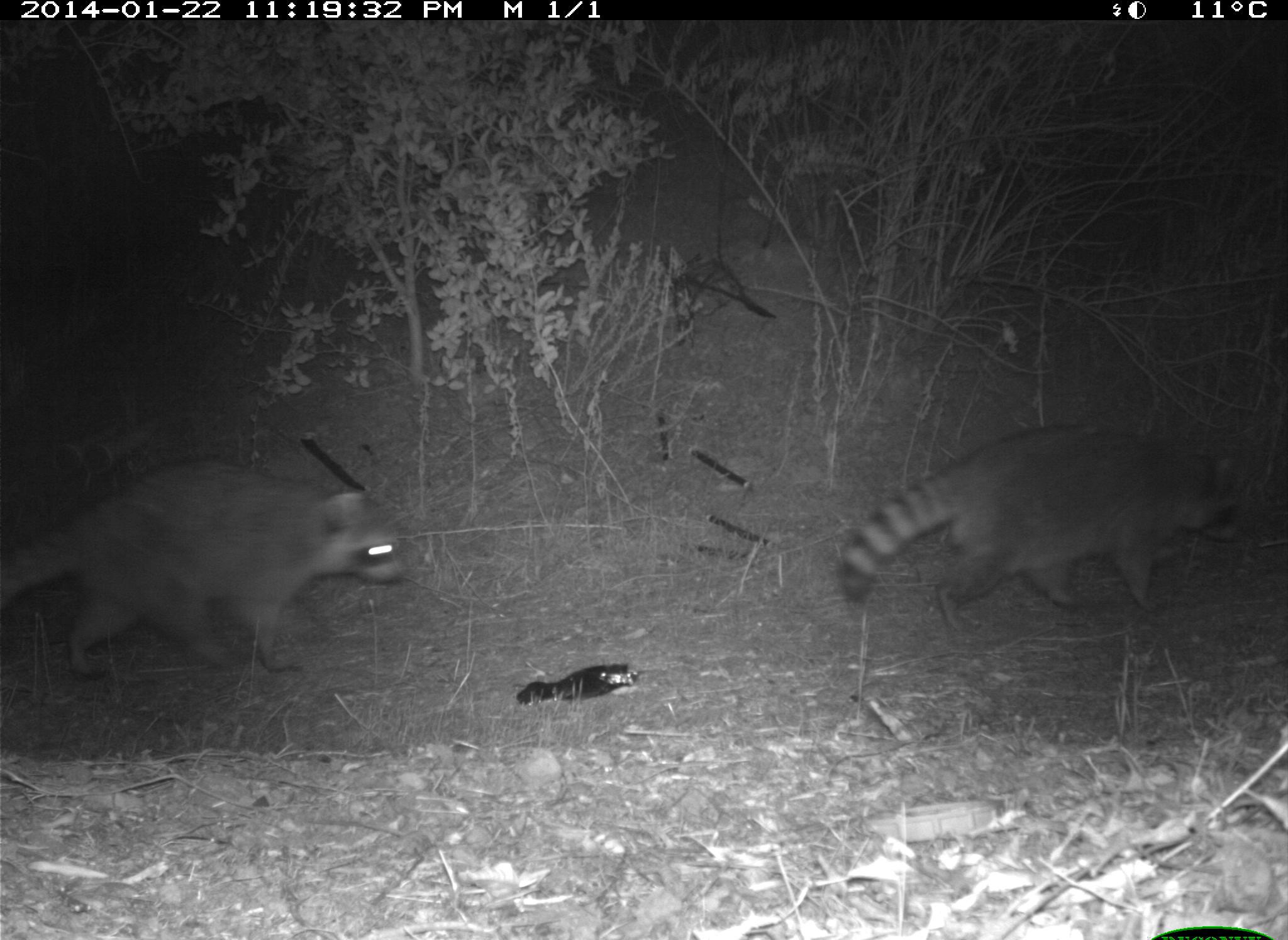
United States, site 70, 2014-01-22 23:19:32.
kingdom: Animalia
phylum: Chordata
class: Mammalia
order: Carnivora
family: Procyonidae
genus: Procyon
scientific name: Procyon lotor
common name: raccoon